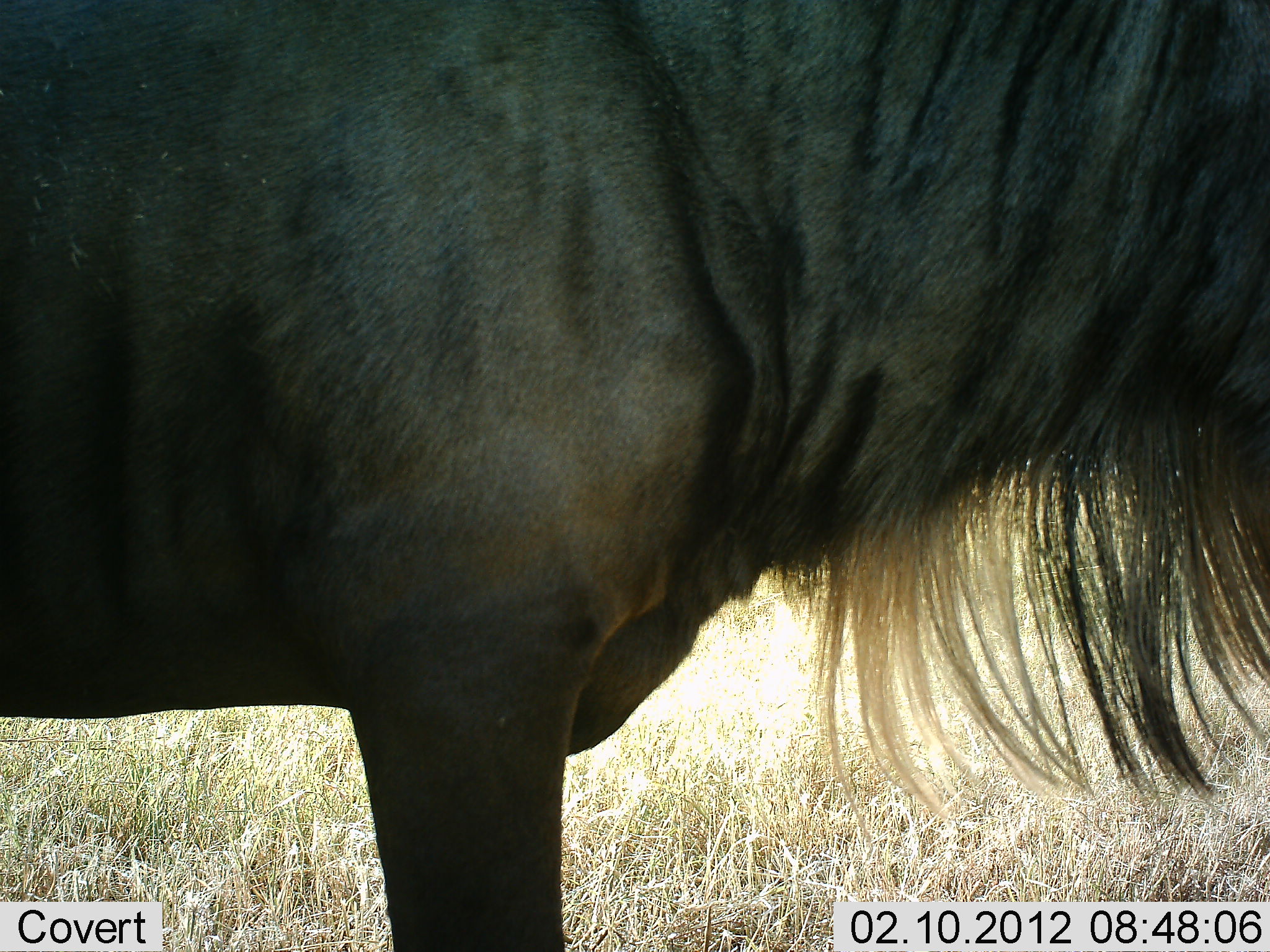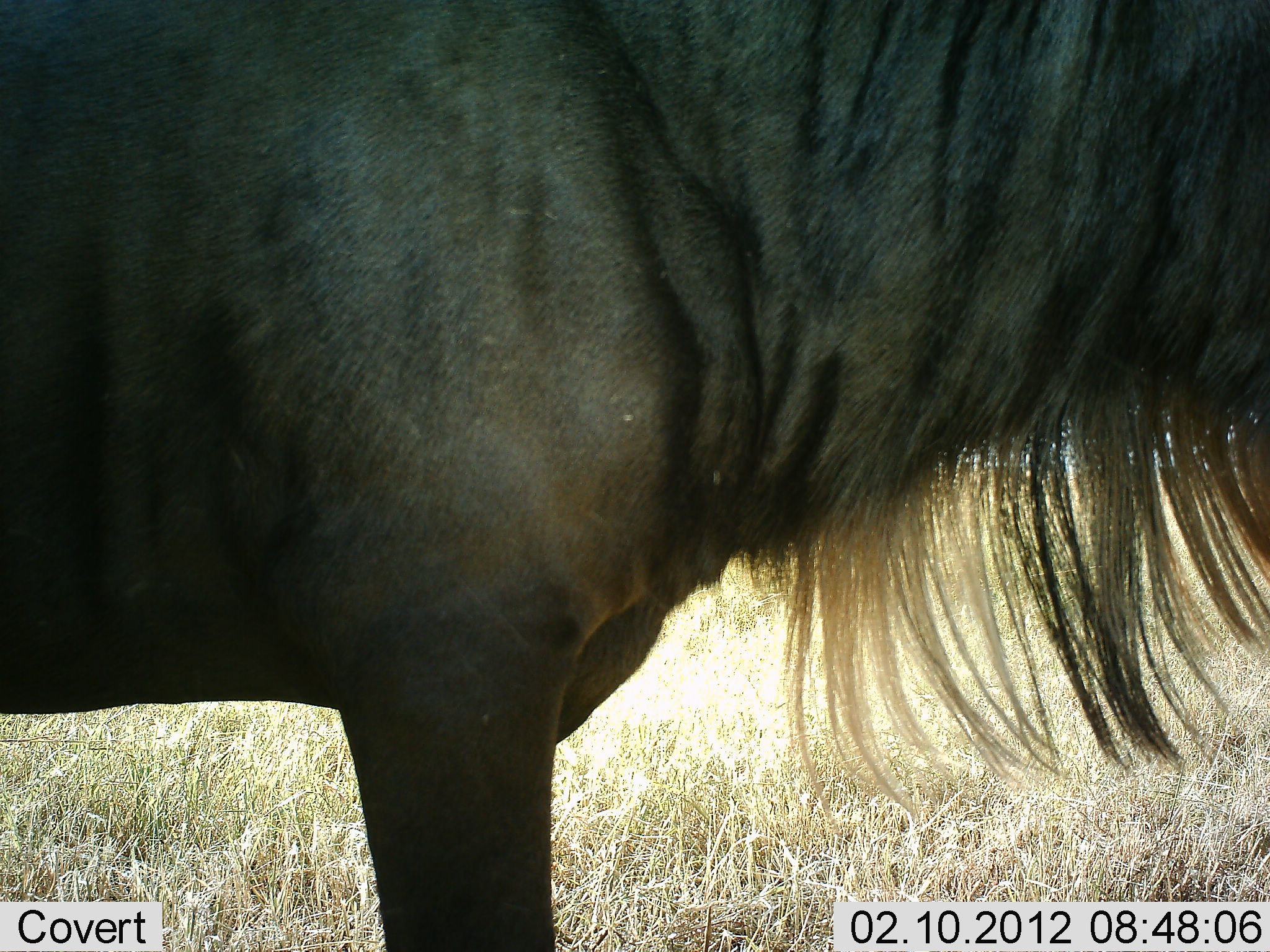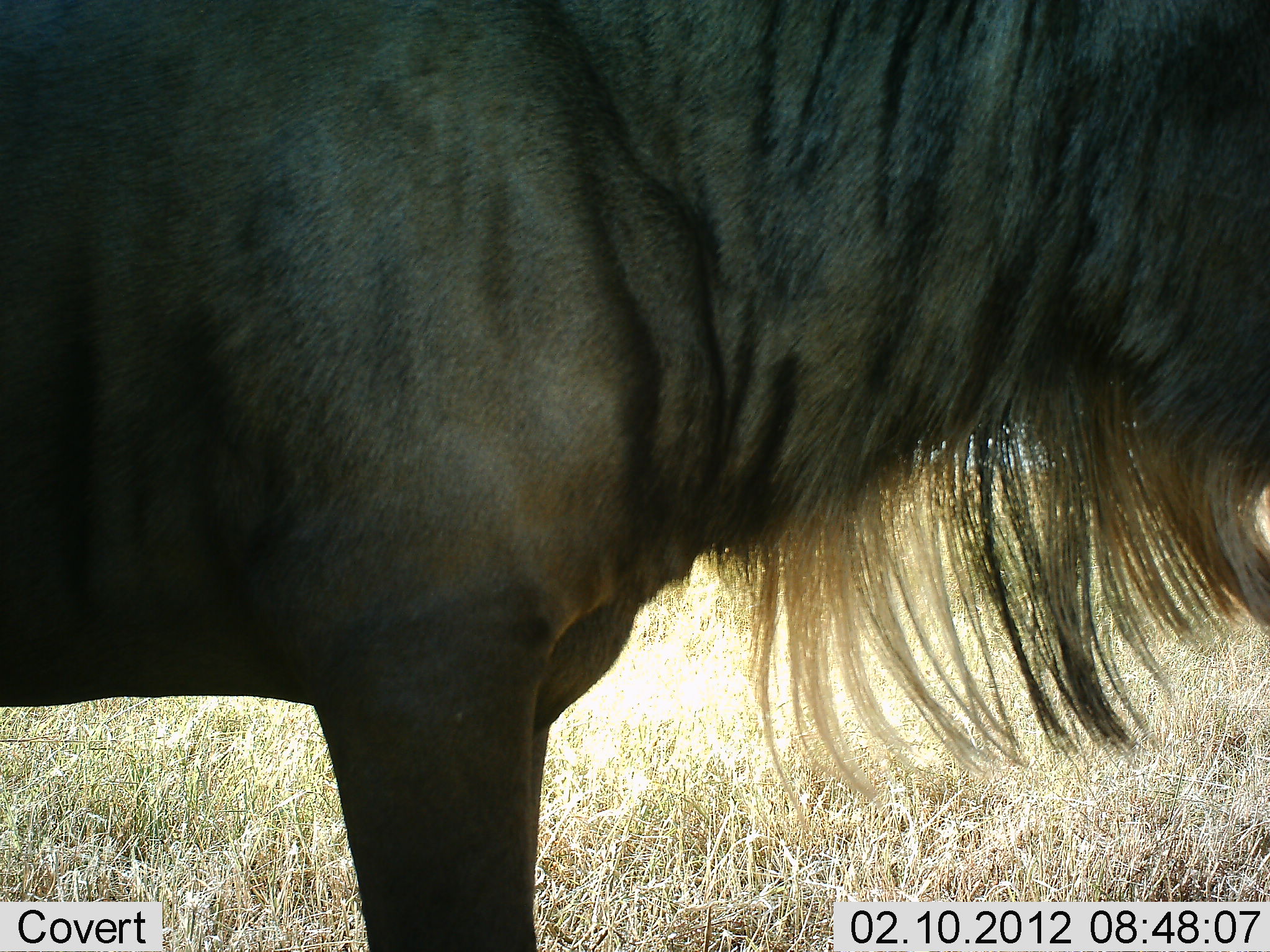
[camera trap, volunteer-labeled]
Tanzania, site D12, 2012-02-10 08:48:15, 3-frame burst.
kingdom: Animalia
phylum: Chordata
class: Mammalia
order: Artiodactyla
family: Bovidae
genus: Connochaetes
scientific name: Connochaetes taurinus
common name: blue wildebeest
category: wildebeest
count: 1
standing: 100%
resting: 0%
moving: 0%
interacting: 0%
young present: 0%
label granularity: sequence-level